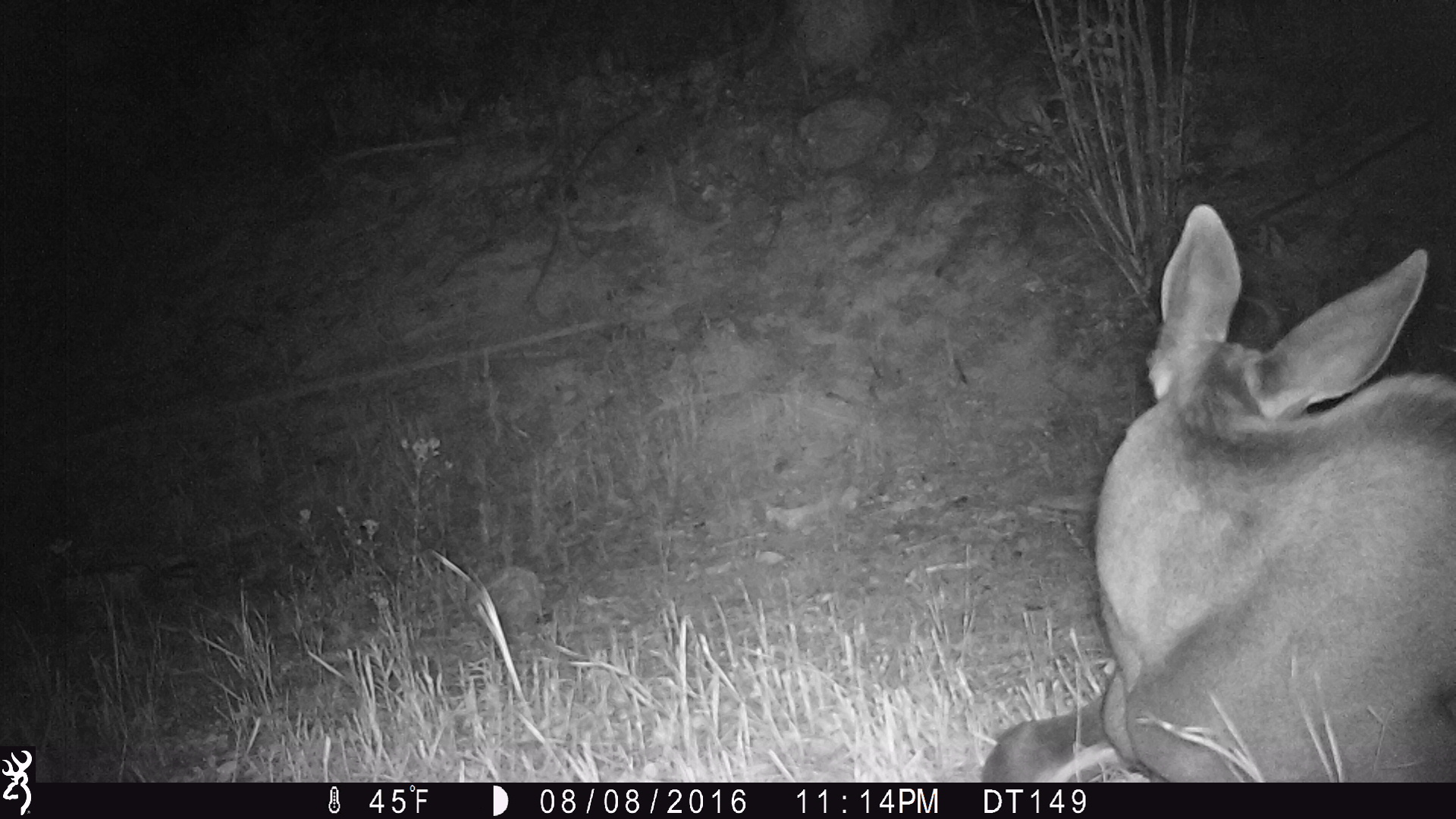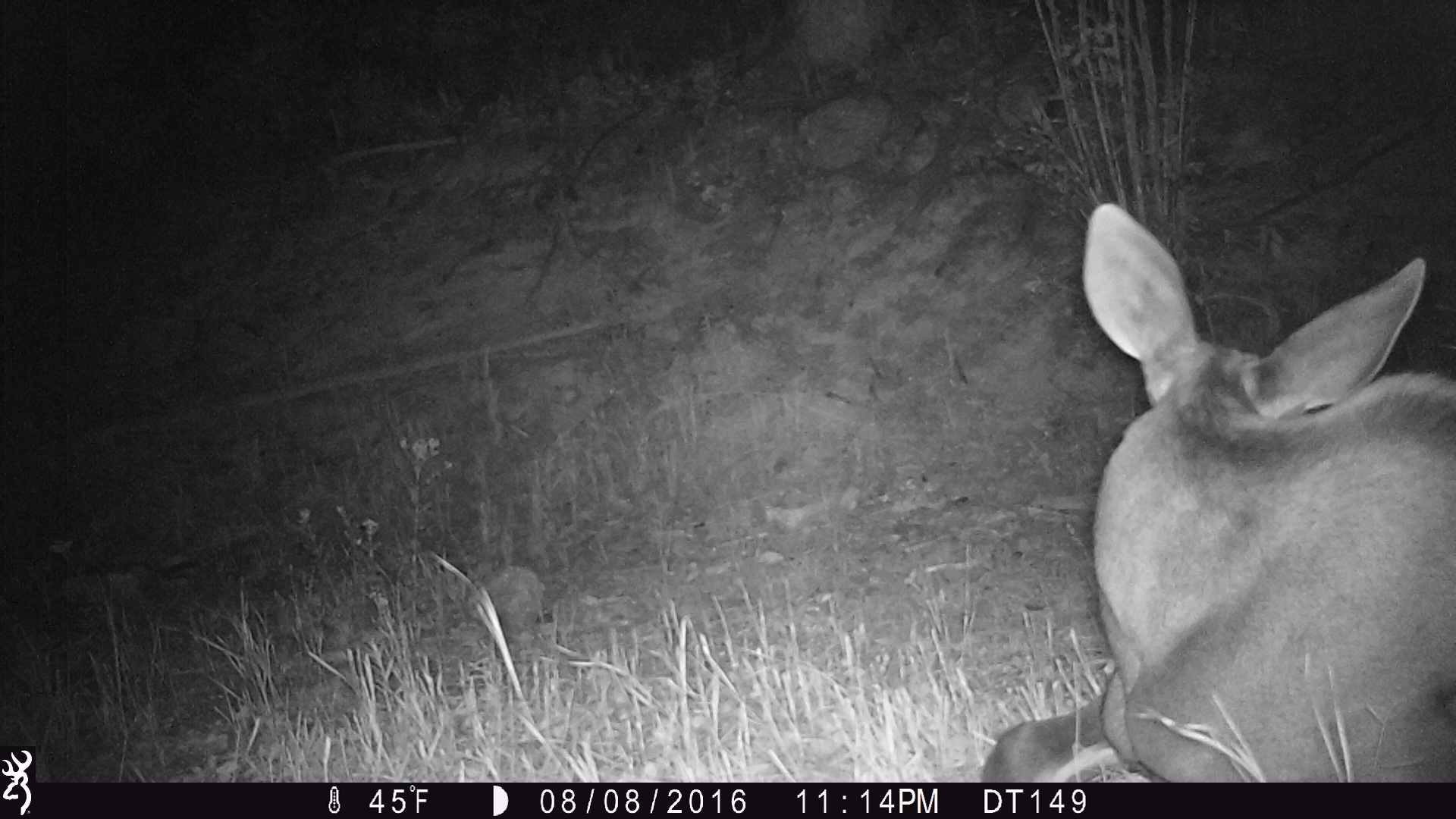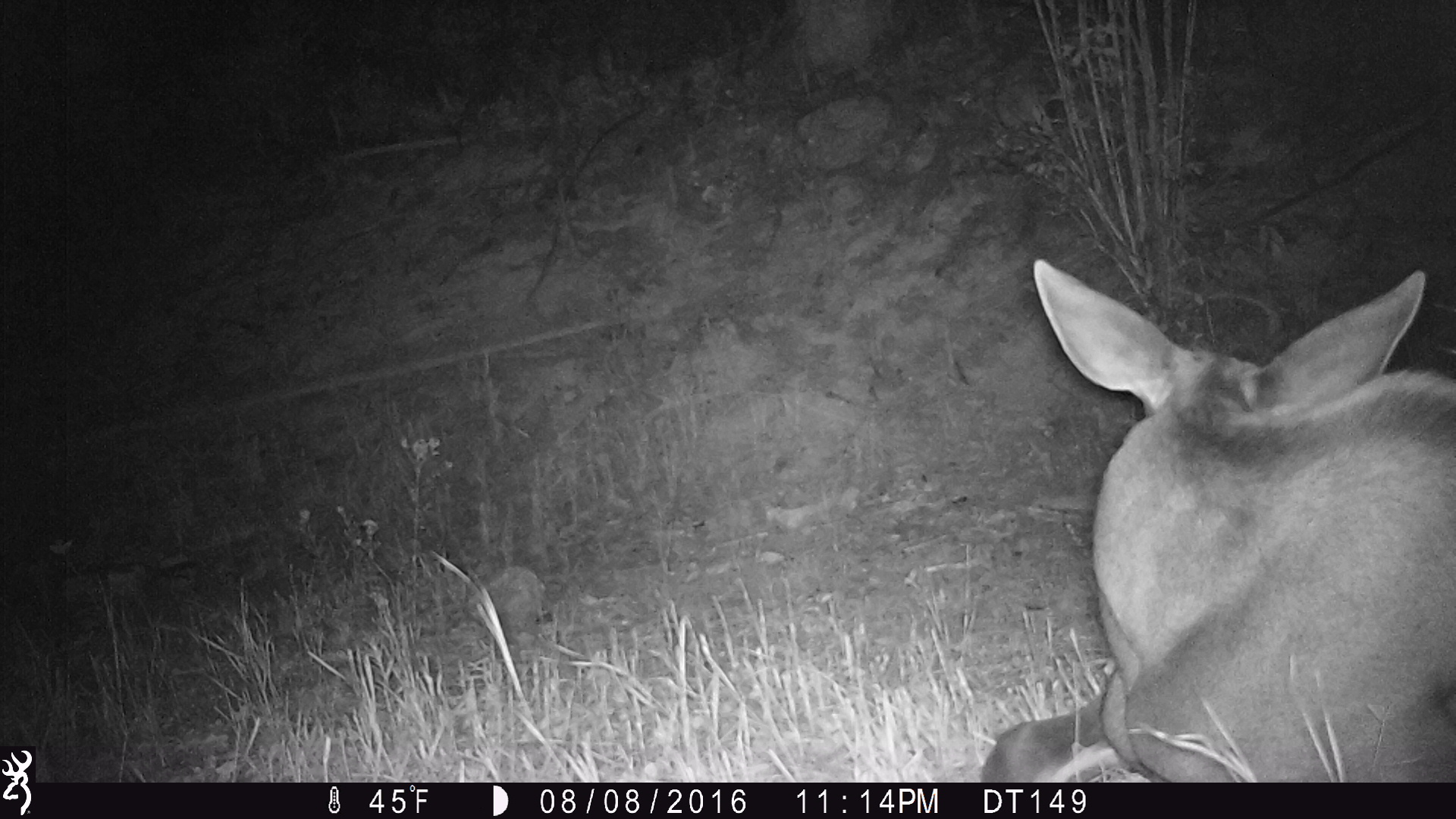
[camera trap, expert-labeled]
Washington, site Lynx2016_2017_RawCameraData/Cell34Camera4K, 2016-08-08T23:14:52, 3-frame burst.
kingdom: Animalia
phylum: Chordata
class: Mammalia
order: Artiodactyla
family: Cervidae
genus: Alces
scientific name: Alces alces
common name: moose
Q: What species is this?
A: Alces alces (moose).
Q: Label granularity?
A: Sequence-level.